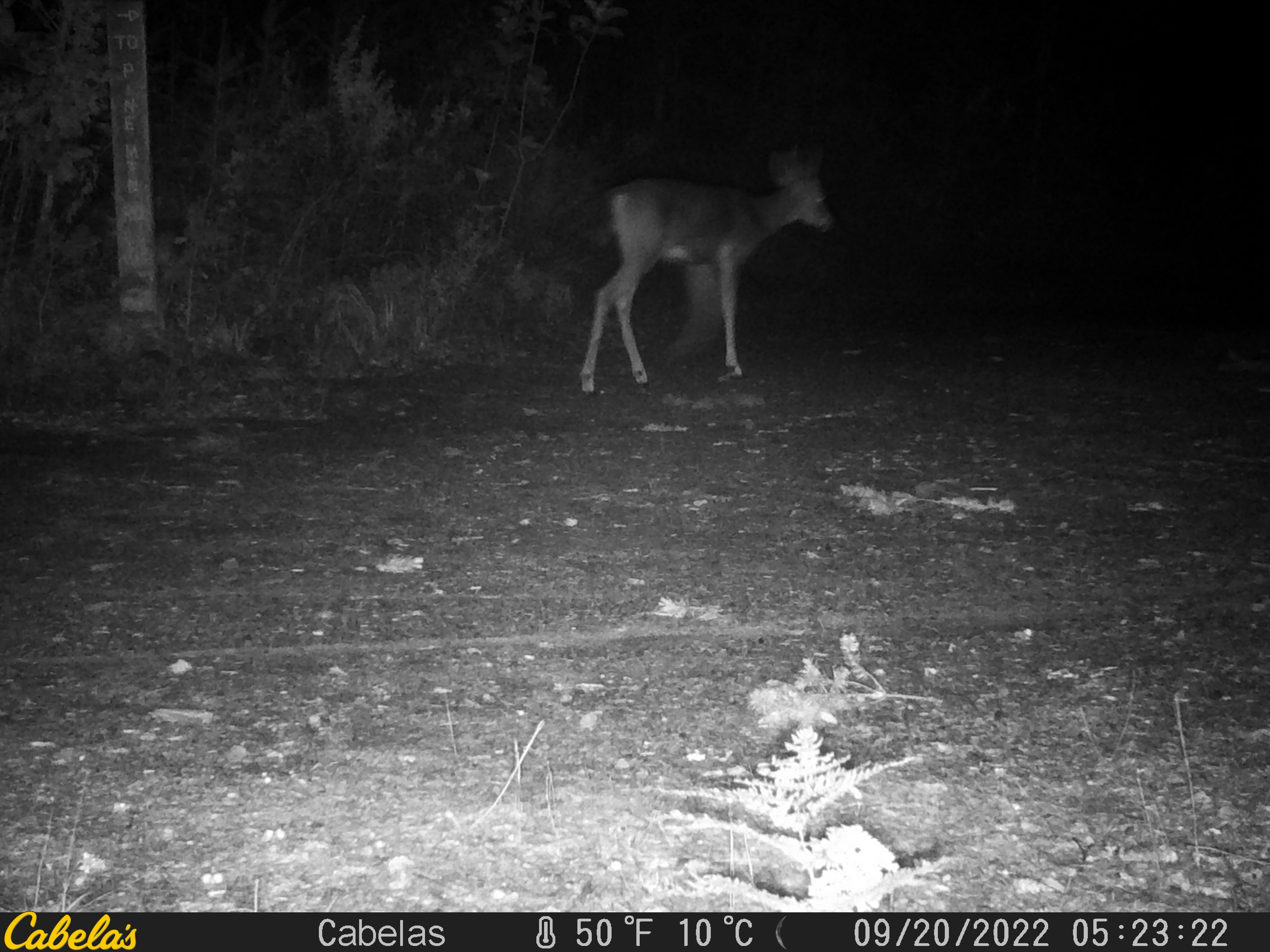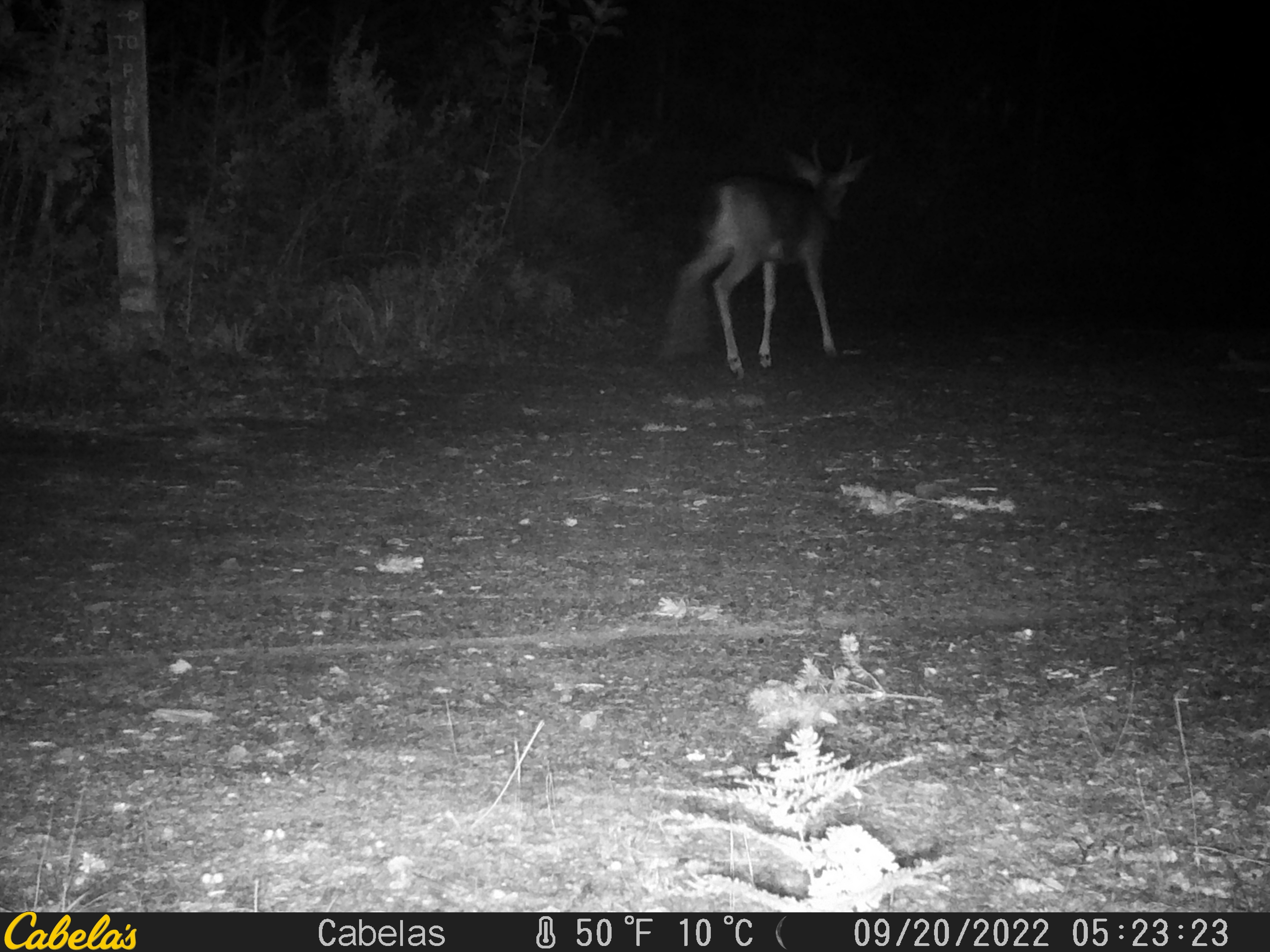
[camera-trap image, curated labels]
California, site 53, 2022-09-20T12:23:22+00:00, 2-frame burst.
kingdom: Animalia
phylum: Chordata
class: Mammalia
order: Artiodactyla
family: Cervidae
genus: Odocoileus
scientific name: Odocoileus hemionus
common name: mule deer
Mule deer (Odocoileus hemionus).